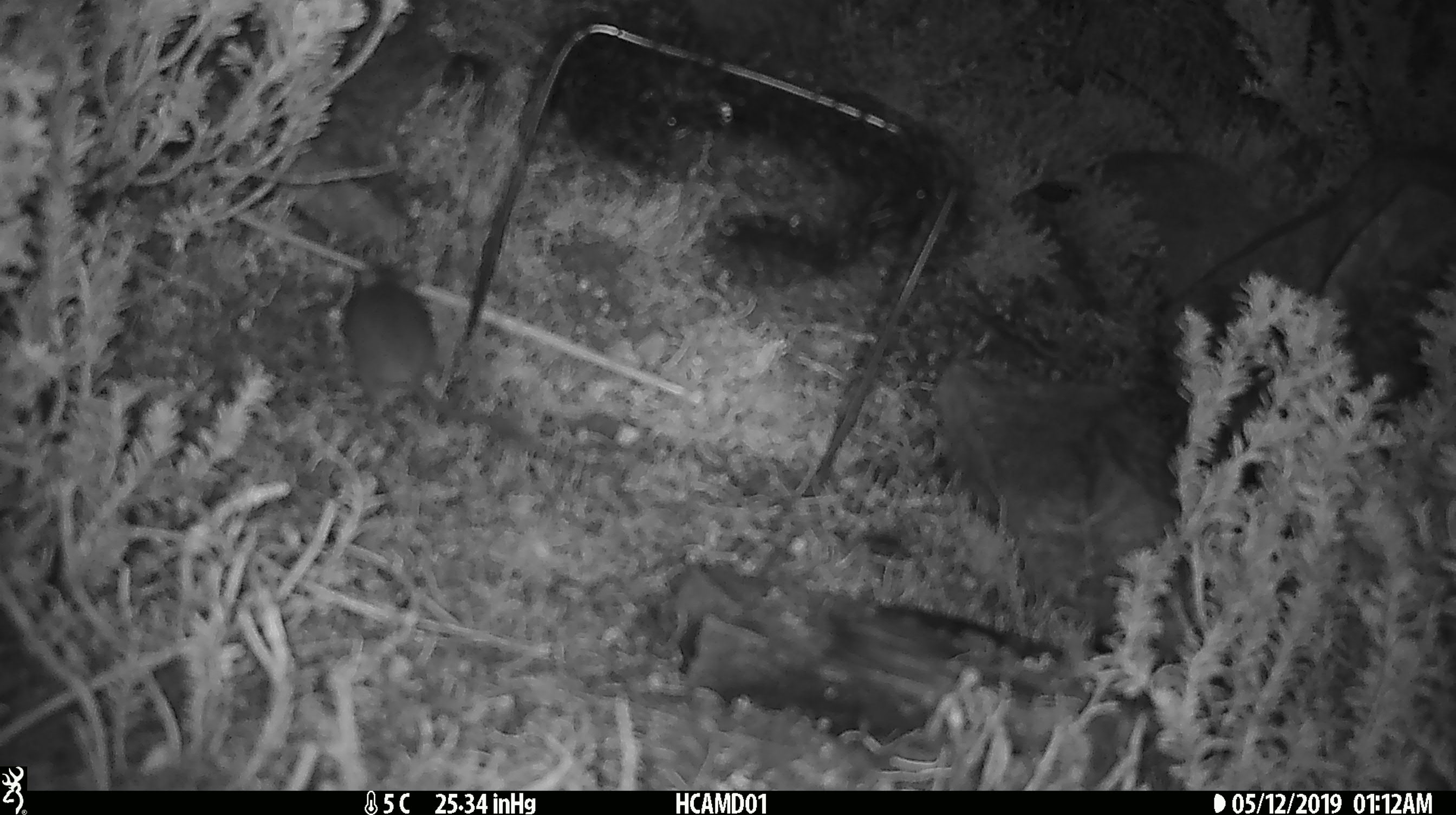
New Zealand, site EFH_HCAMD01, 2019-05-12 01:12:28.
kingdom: Animalia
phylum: Chordata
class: Mammalia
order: Rodentia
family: Muridae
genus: Rattus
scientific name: Rattus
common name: rat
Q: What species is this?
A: Rat (Rattus).